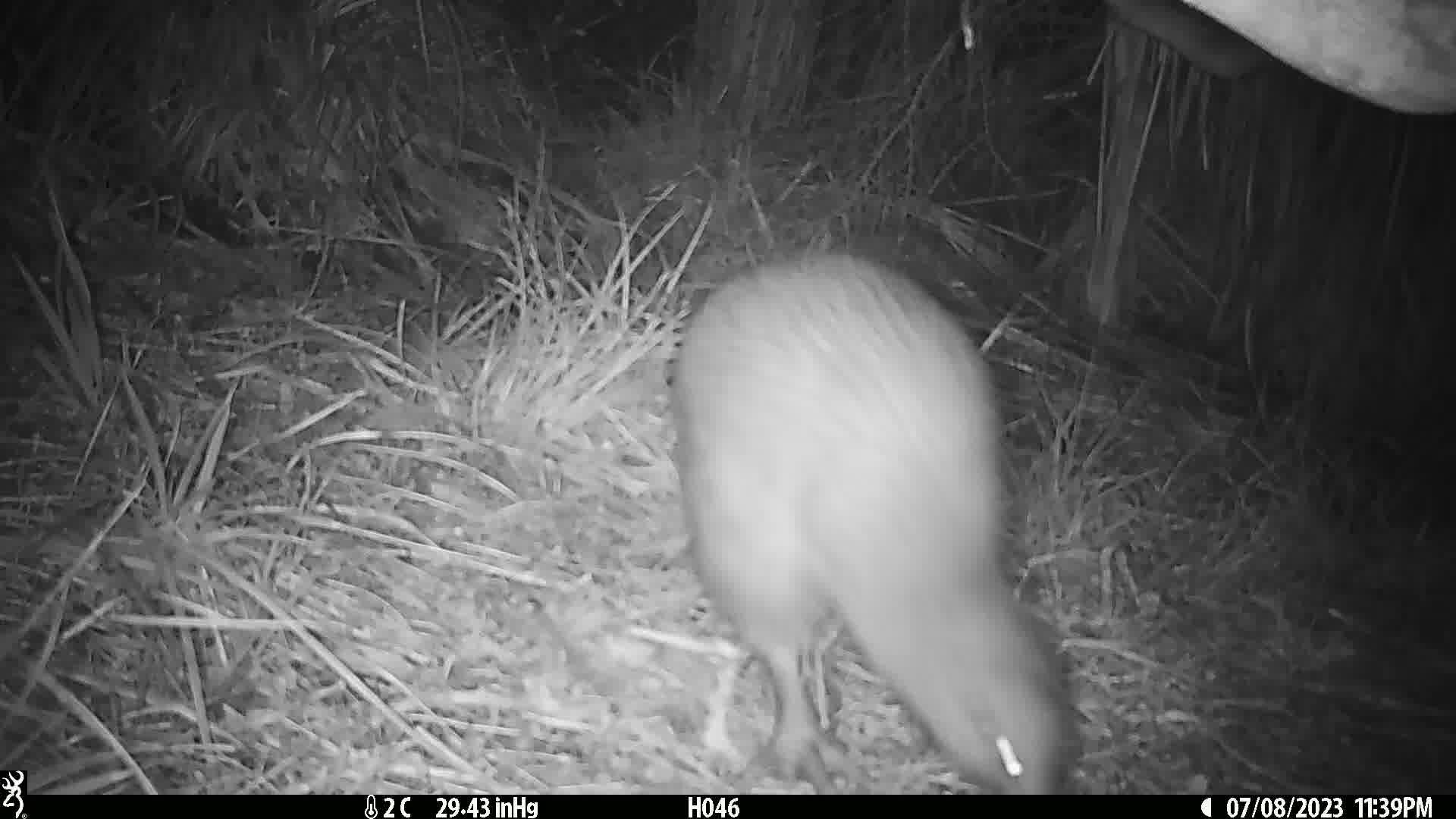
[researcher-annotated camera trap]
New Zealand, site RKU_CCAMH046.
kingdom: Animalia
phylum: Chordata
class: Aves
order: Apterygiformes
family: Apterygidae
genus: Apteryx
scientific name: Apteryx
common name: kiwi